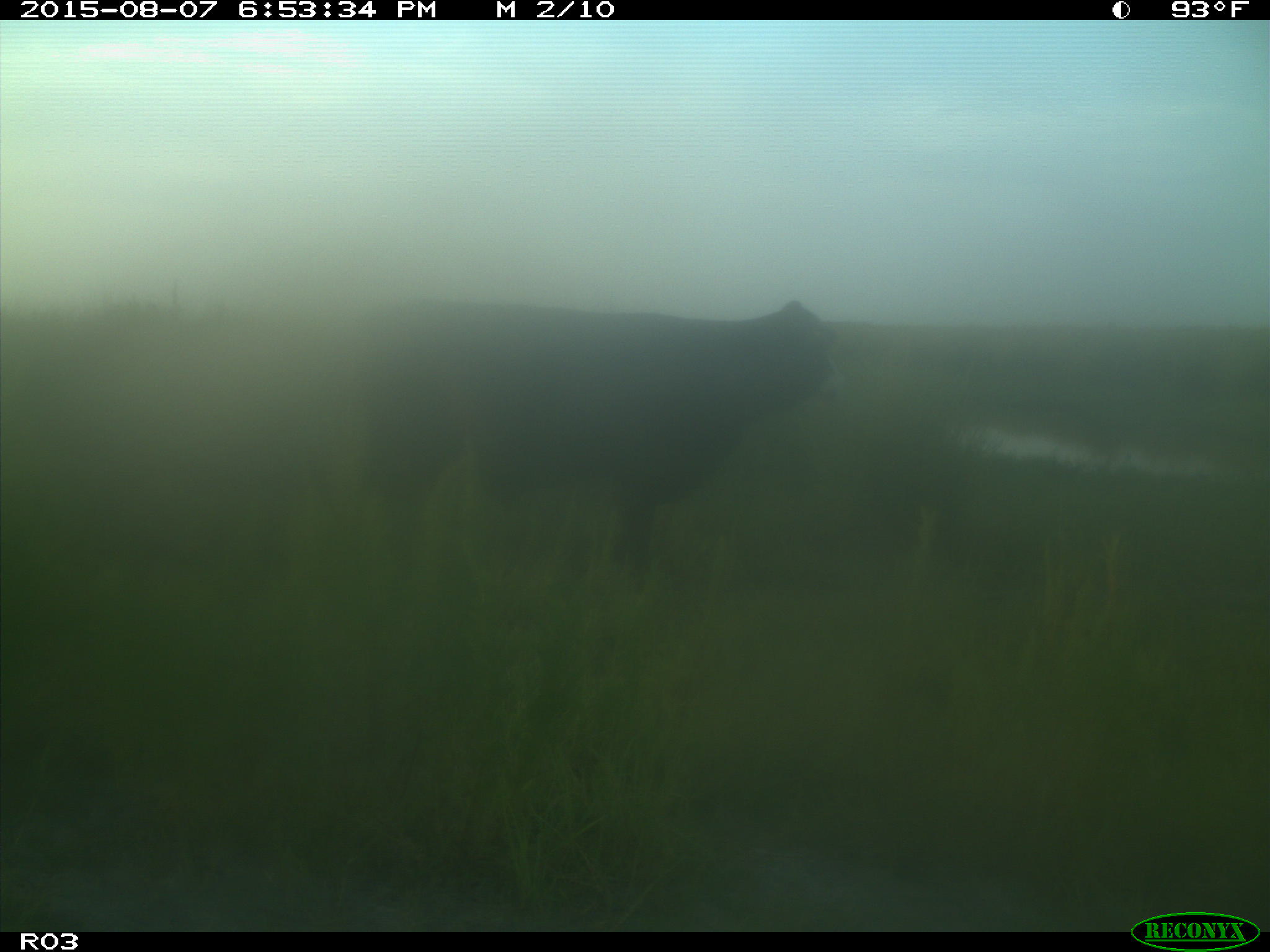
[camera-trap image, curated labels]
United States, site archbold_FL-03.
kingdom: Animalia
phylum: Chordata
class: Mammalia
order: Artiodactyla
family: Bovidae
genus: Bos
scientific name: Bos taurus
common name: domestic cow